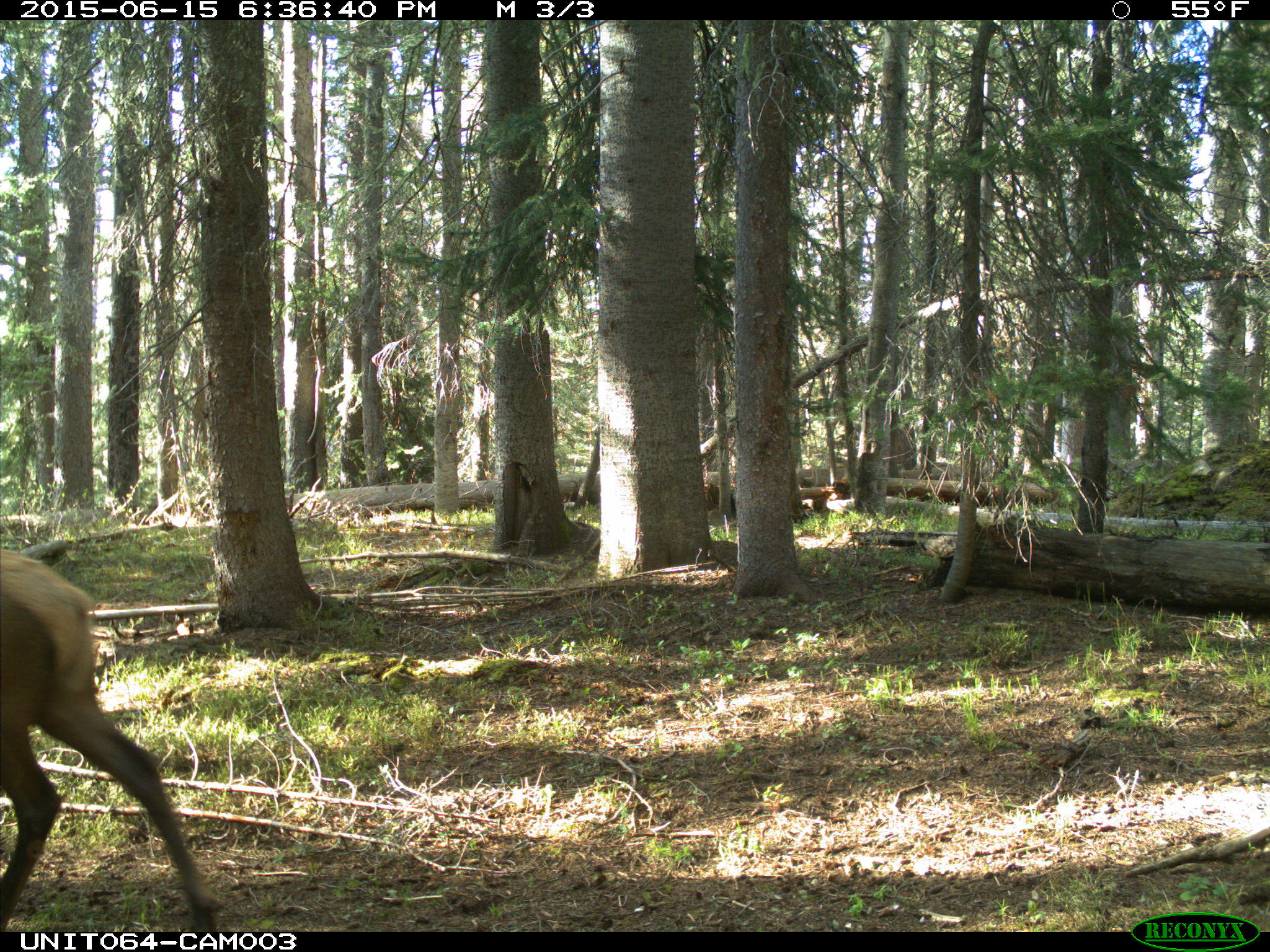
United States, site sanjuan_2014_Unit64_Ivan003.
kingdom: Animalia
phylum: Chordata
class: Mammalia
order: Artiodactyla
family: Cervidae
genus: Cervus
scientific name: Cervus elaphus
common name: red deer